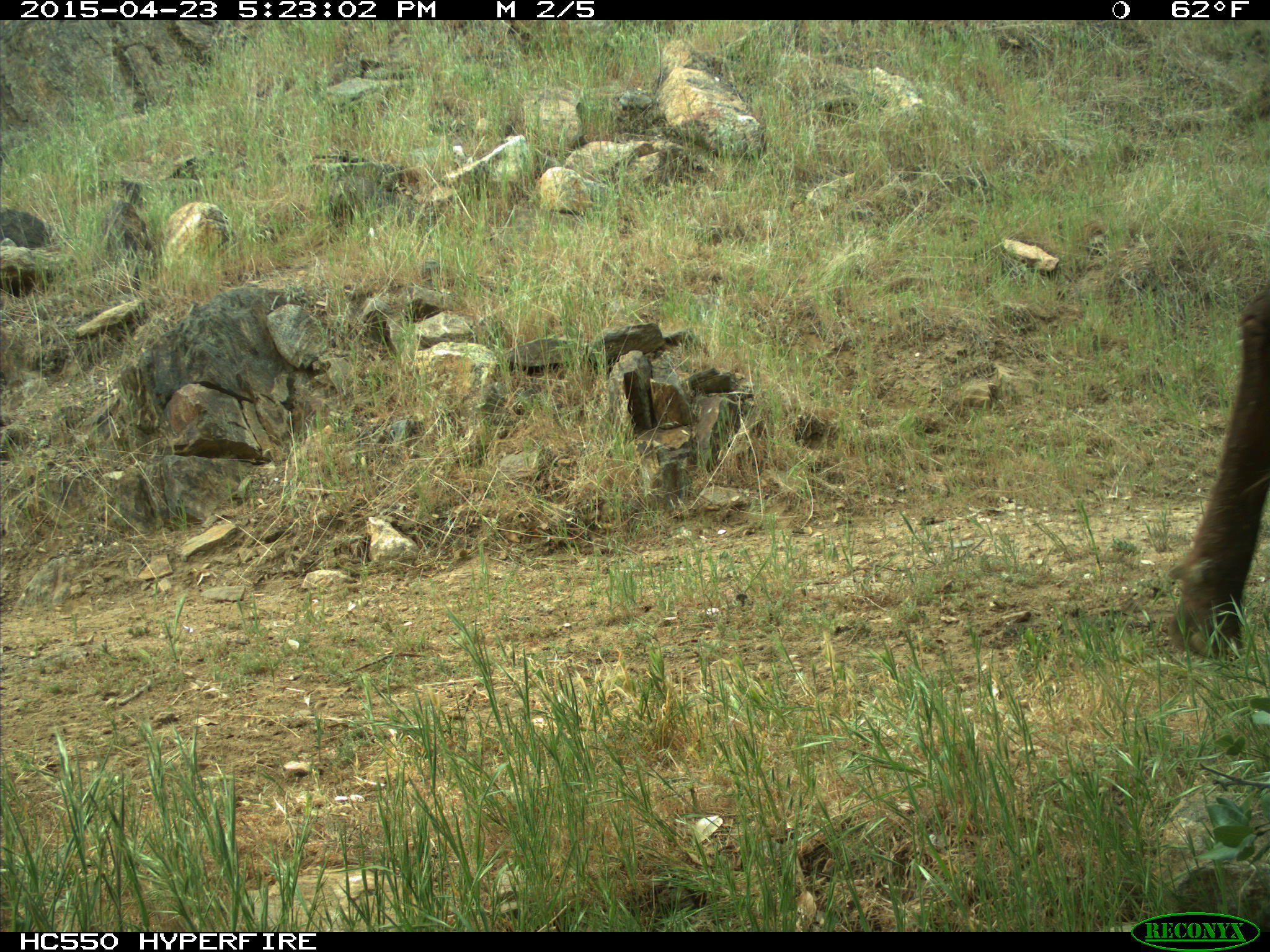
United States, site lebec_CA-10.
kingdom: Animalia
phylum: Chordata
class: Mammalia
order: Artiodactyla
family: Bovidae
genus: Bos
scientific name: Bos taurus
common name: domestic cow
Bos taurus (domestic cow).